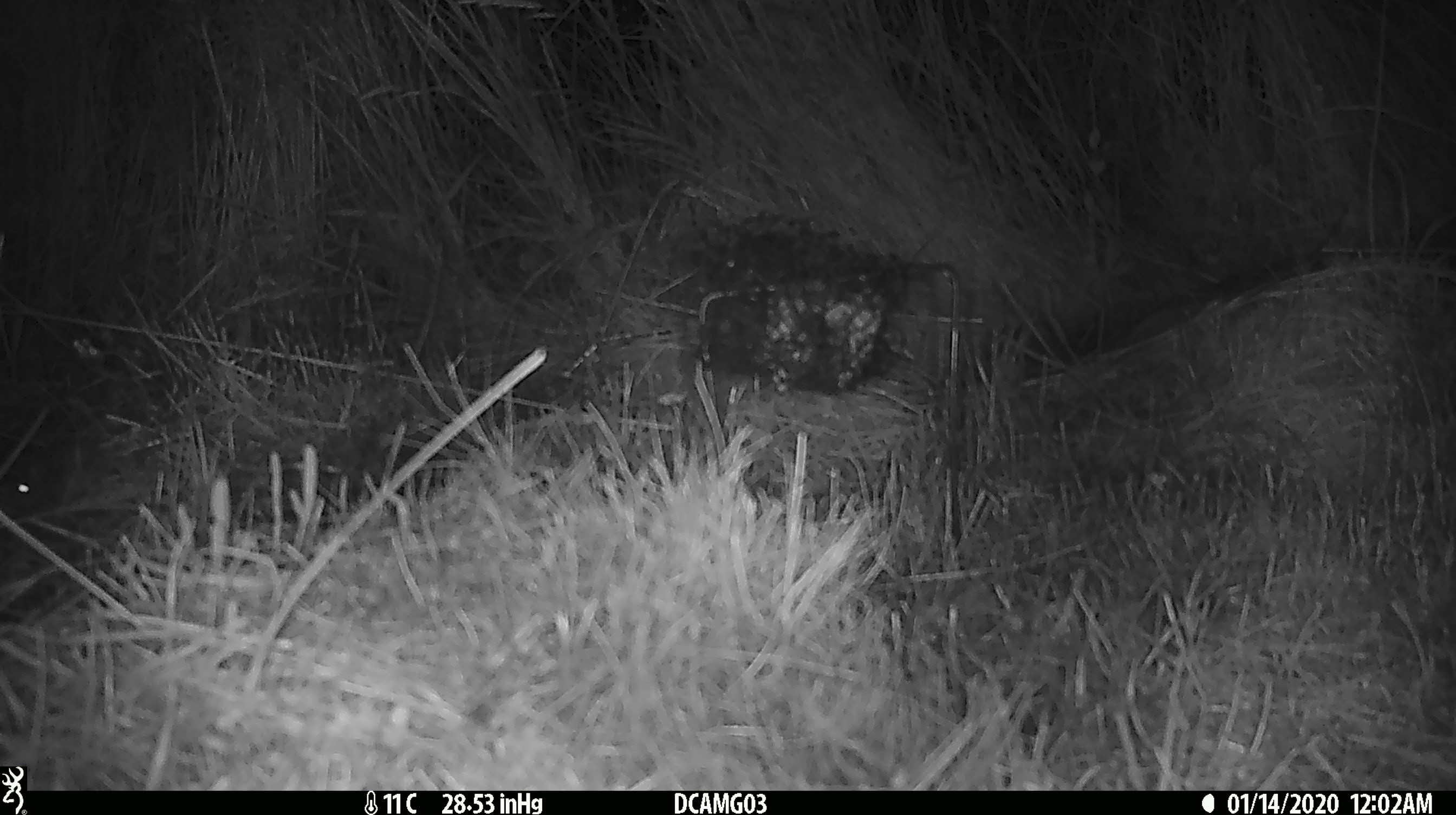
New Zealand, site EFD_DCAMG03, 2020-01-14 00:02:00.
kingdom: Animalia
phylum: Chordata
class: Mammalia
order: Rodentia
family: Muridae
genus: Mus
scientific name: Mus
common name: mouse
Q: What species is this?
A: Mouse (Mus).